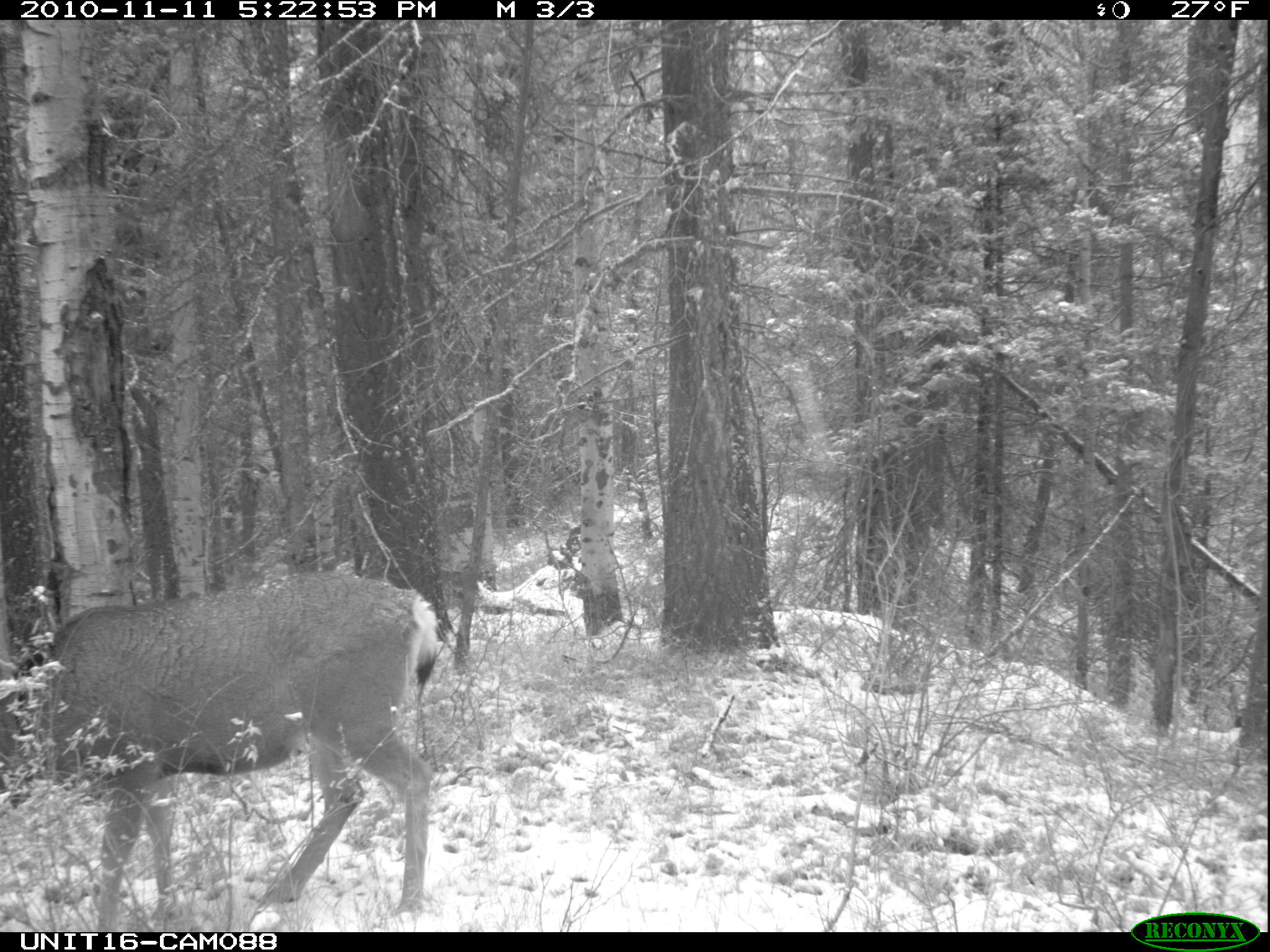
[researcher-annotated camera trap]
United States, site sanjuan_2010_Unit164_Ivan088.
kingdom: Animalia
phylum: Chordata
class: Mammalia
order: Artiodactyla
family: Cervidae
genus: Odocoileus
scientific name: Odocoileus hemionus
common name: mule deer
Odocoileus hemionus (mule deer).